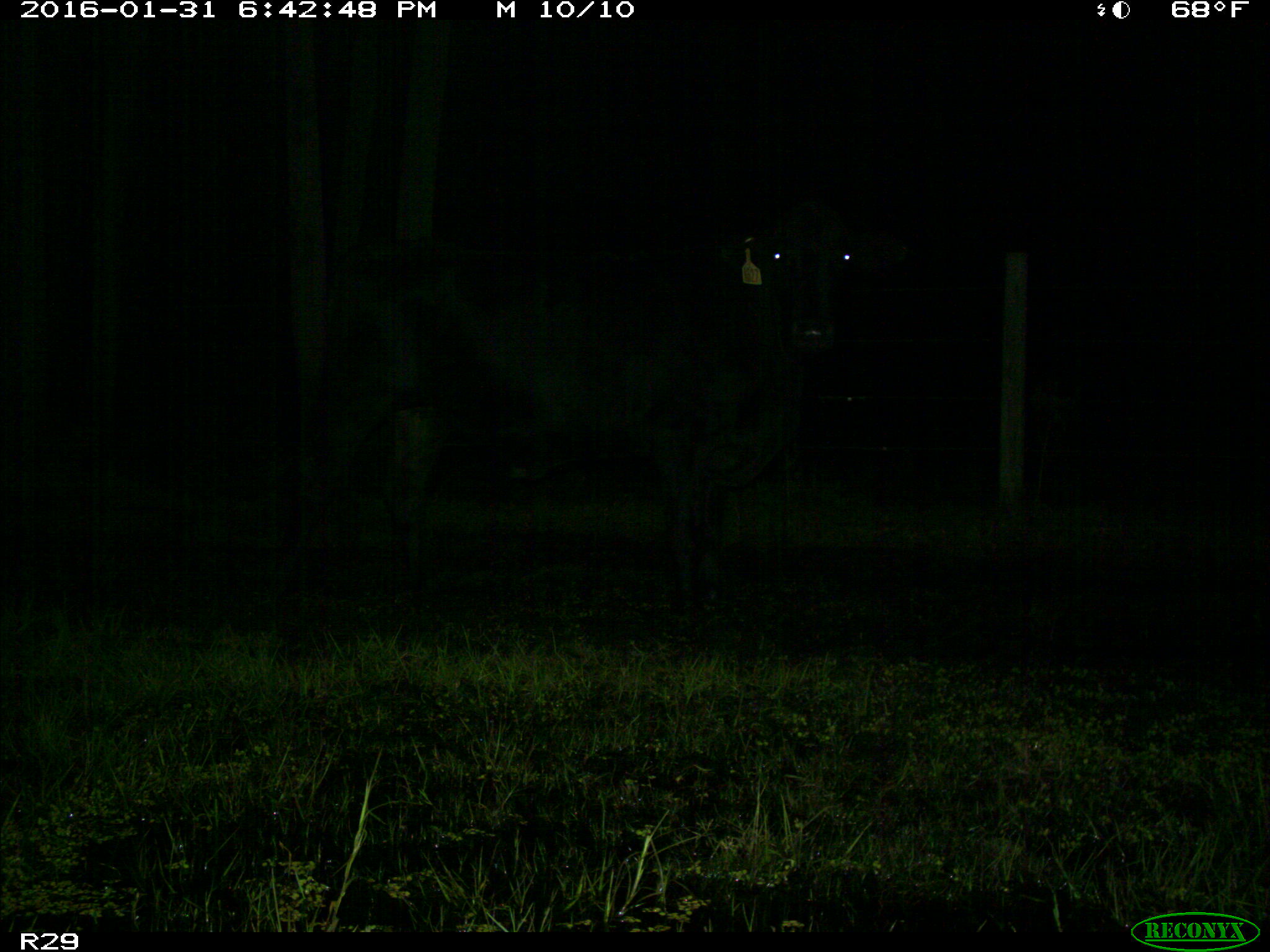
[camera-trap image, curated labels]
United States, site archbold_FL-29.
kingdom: Animalia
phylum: Chordata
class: Mammalia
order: Artiodactyla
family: Bovidae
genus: Bos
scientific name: Bos taurus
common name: domestic cow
Bos taurus (domestic cow).